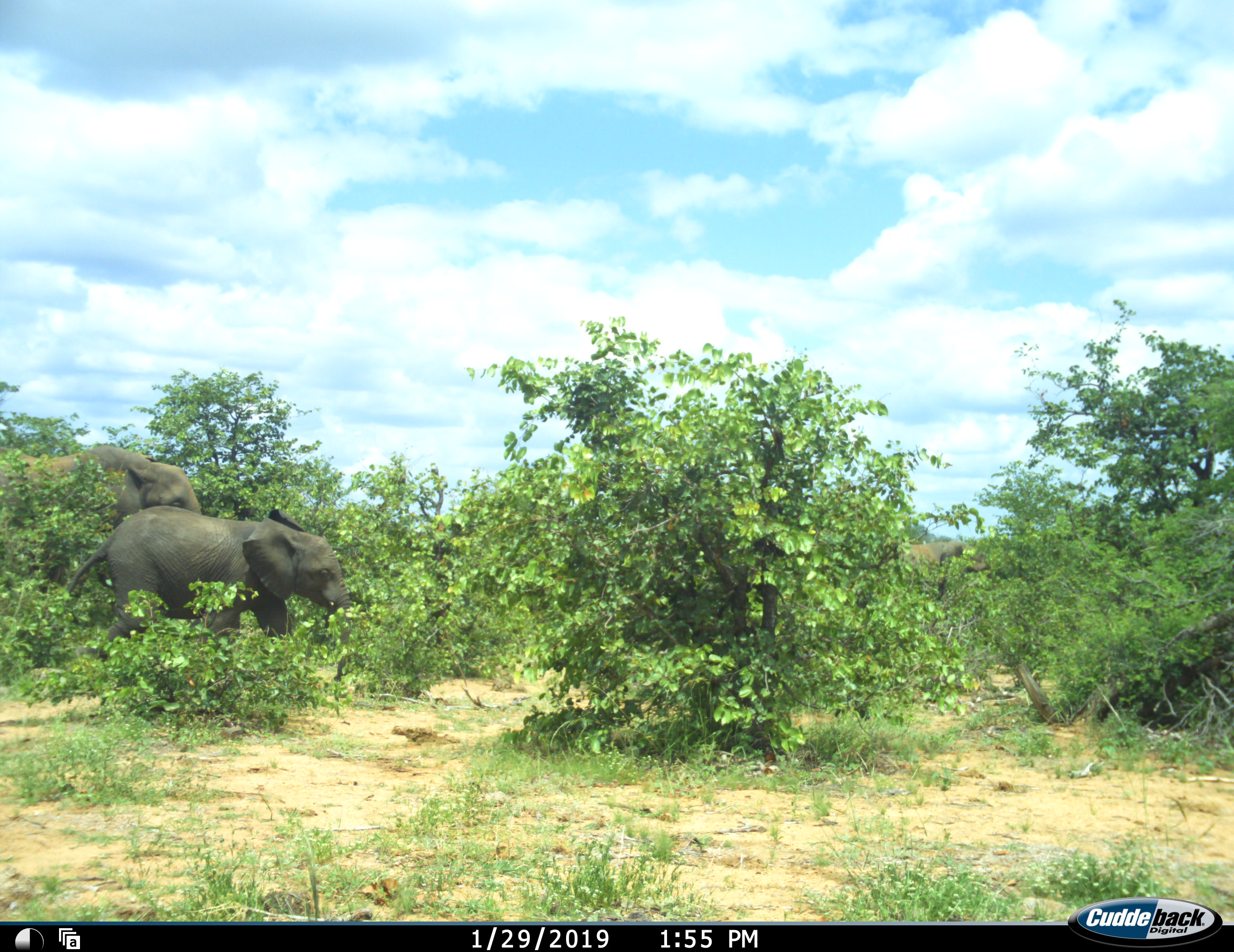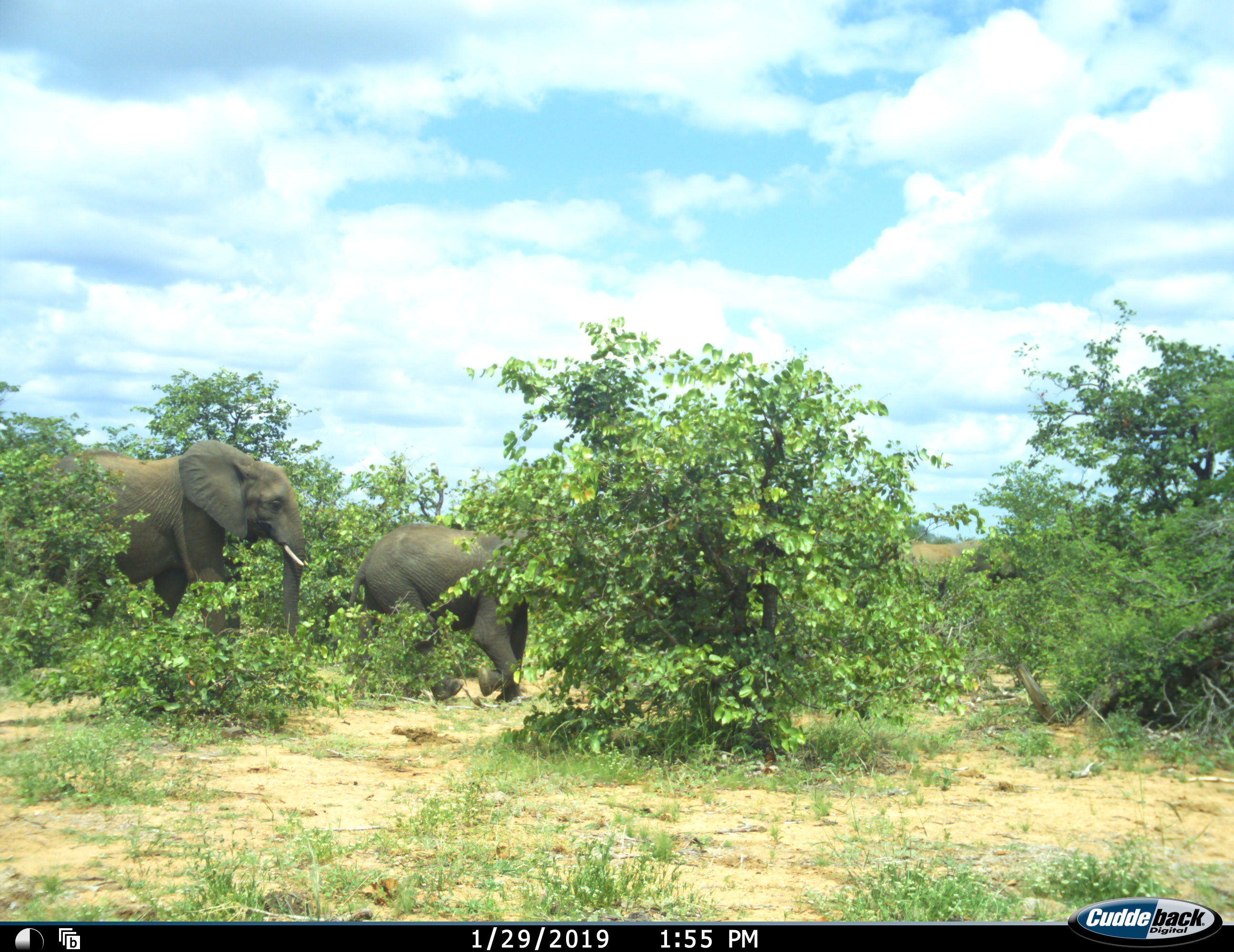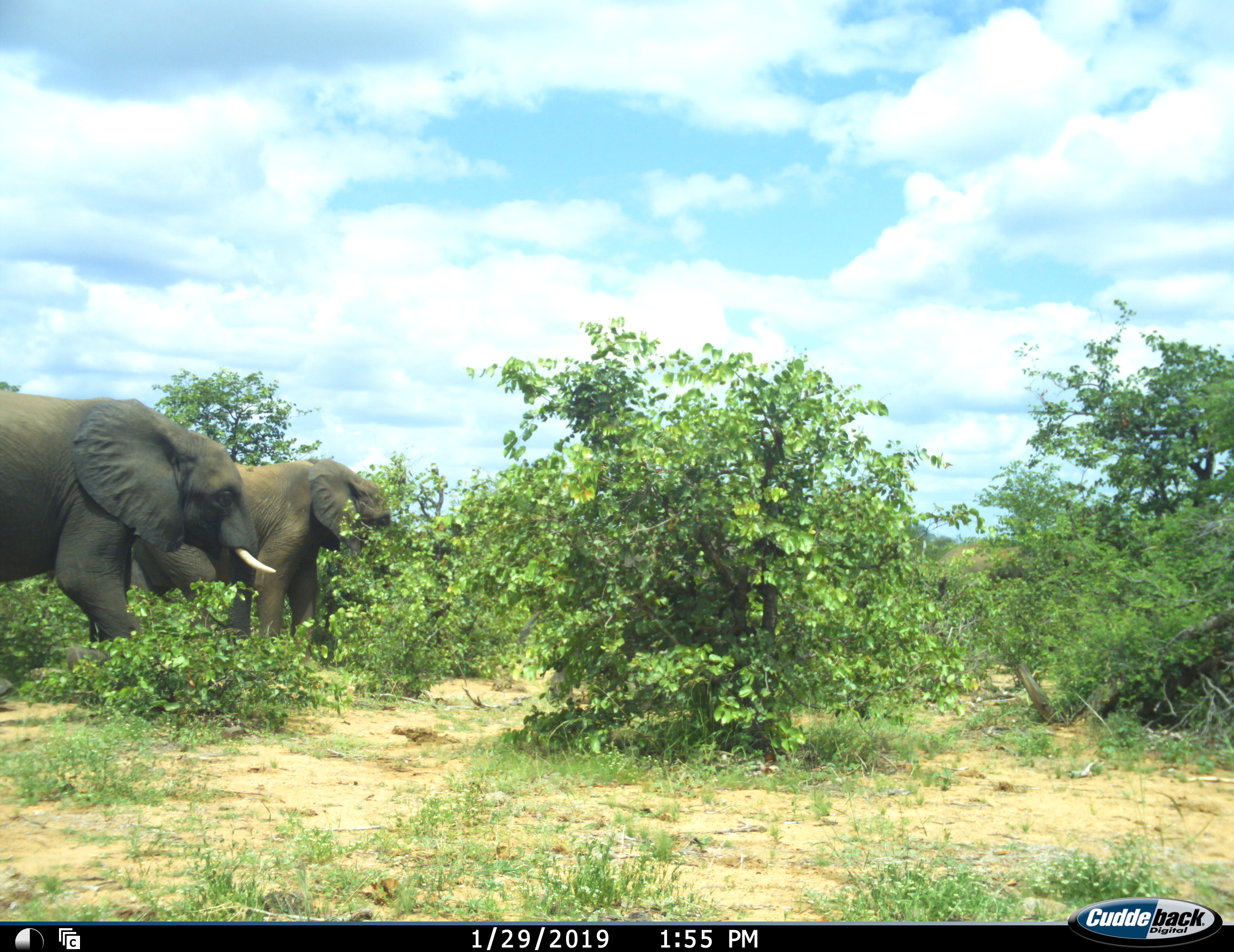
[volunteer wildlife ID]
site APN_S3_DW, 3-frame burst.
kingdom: Animalia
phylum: Chordata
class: Mammalia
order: Proboscidea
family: Elephantidae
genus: Loxodonta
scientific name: Loxodonta africana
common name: african bush elephant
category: elephant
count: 3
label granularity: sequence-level